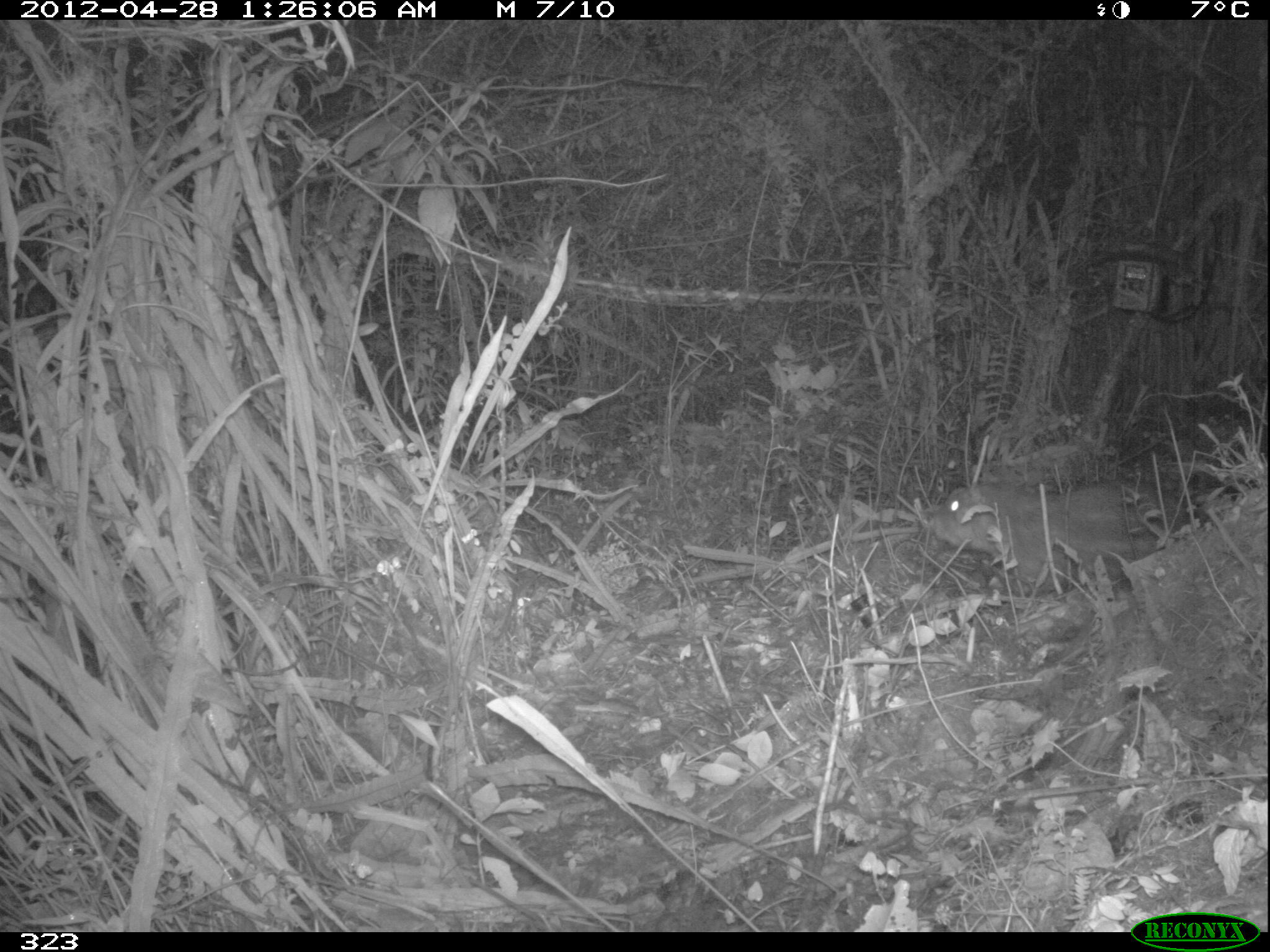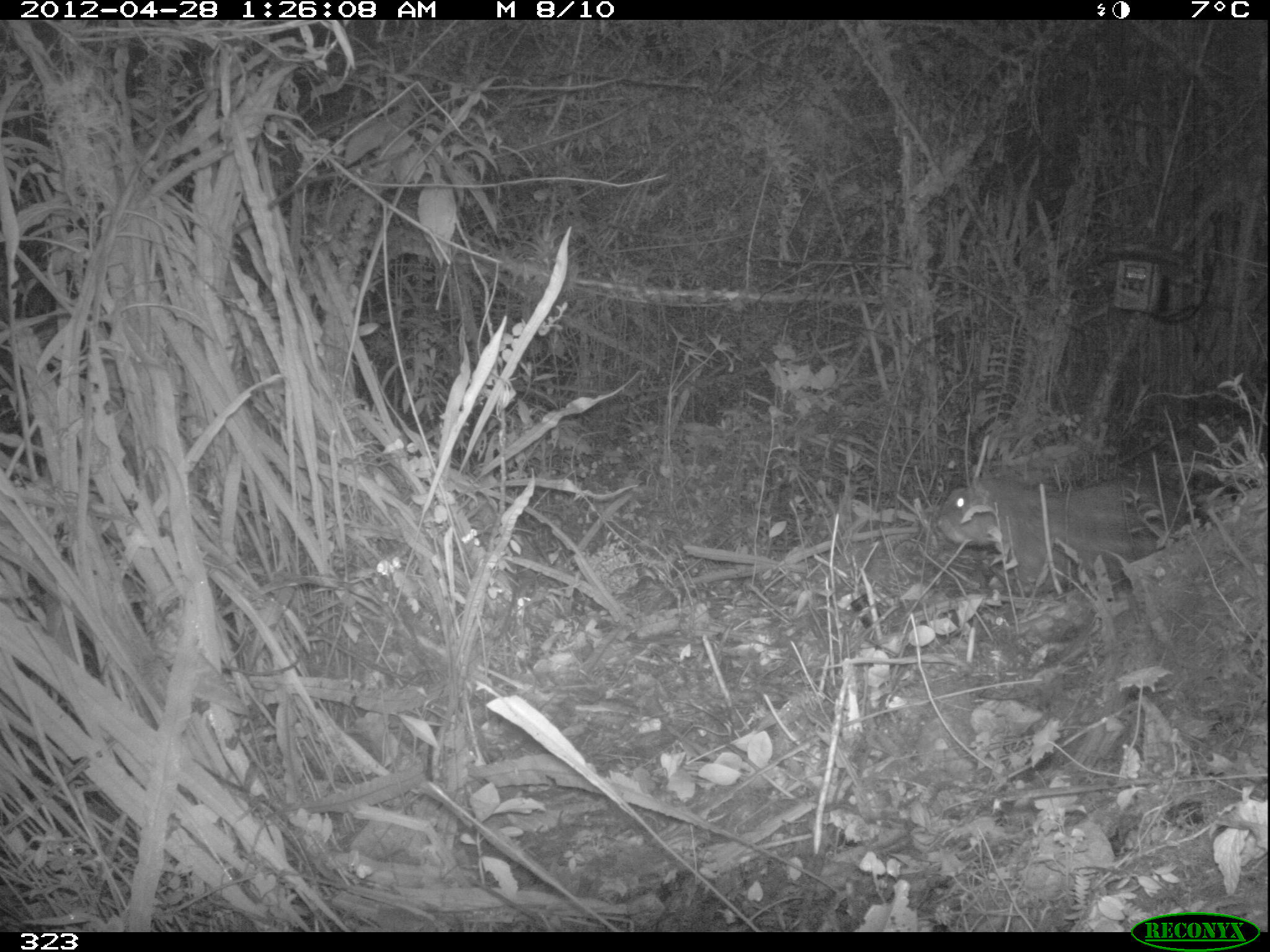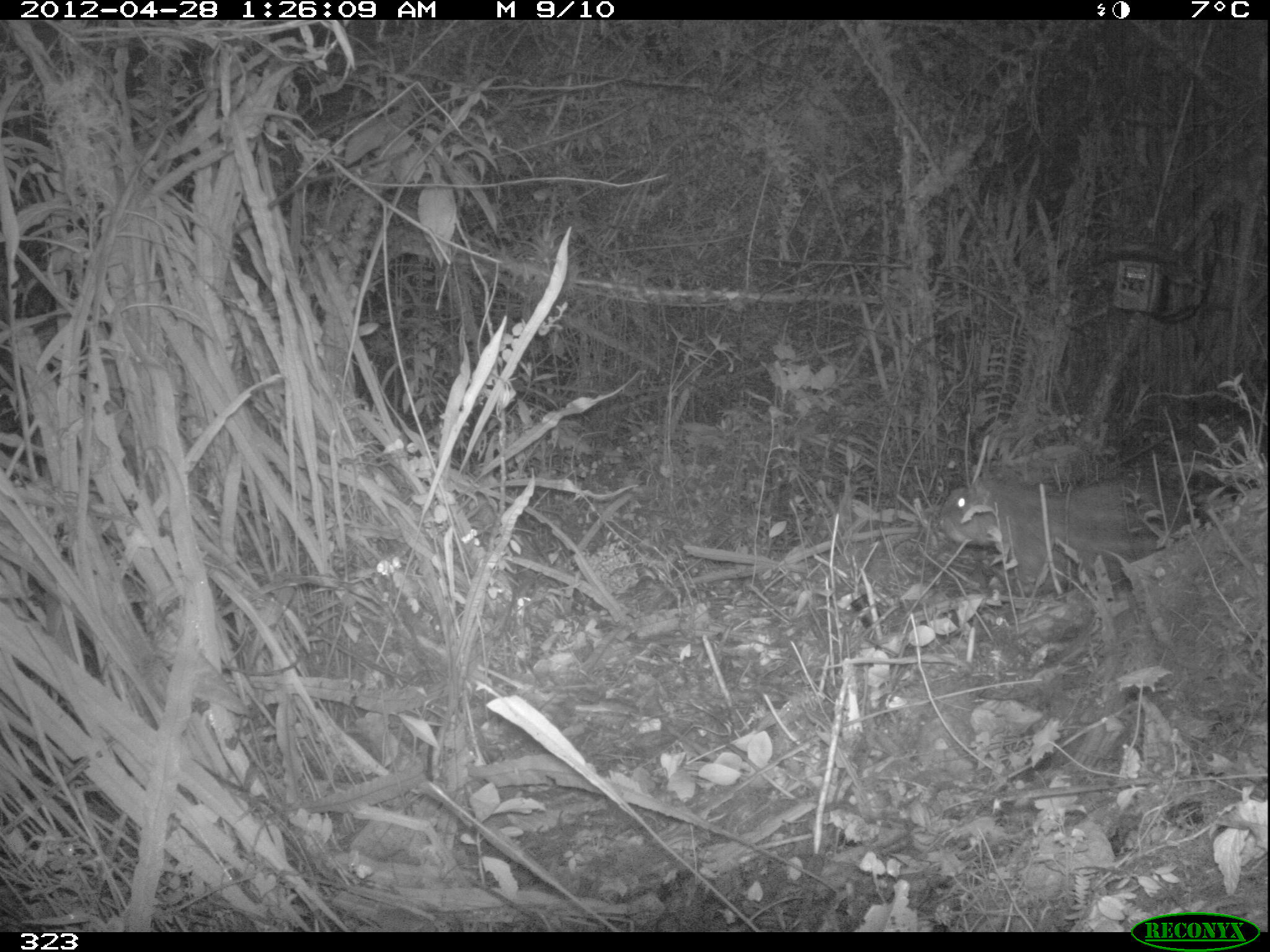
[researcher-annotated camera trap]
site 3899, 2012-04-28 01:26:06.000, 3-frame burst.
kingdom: Animalia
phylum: Chordata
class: Mammalia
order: Rodentia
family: Cuniculidae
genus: Cuniculus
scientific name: Cuniculus taczanowskii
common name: mountain paca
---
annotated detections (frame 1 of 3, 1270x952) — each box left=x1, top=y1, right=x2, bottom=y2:
cuniculus taczanowskii: left=922, top=480, right=1187, bottom=595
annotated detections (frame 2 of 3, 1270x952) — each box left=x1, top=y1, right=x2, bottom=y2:
cuniculus taczanowskii: left=936, top=474, right=1190, bottom=592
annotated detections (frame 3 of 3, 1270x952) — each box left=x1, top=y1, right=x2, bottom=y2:
cuniculus taczanowskii: left=939, top=480, right=1183, bottom=594